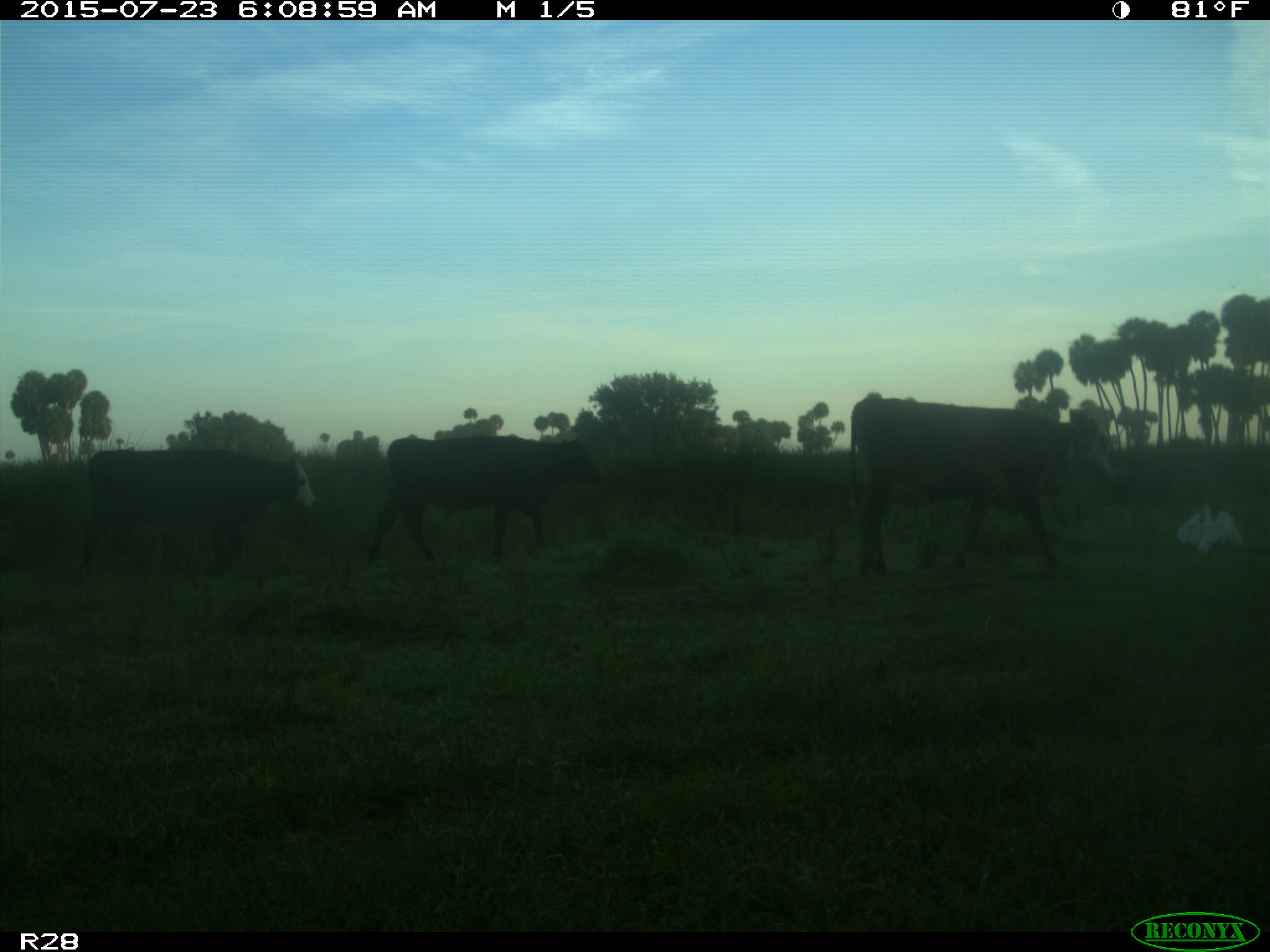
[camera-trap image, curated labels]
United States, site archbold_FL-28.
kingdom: Animalia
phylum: Chordata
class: Mammalia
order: Artiodactyla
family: Bovidae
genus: Bos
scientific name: Bos taurus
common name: domestic cow